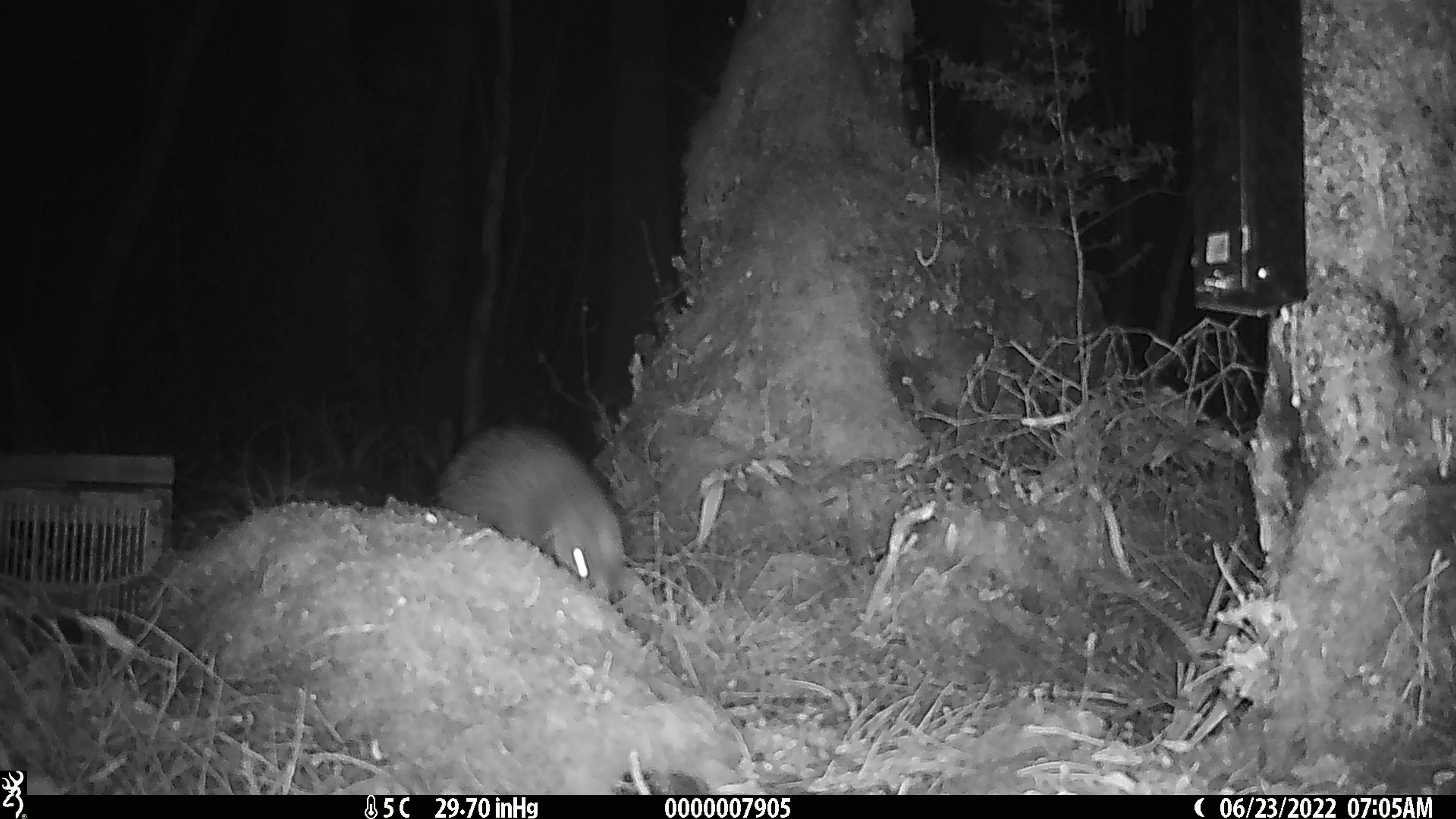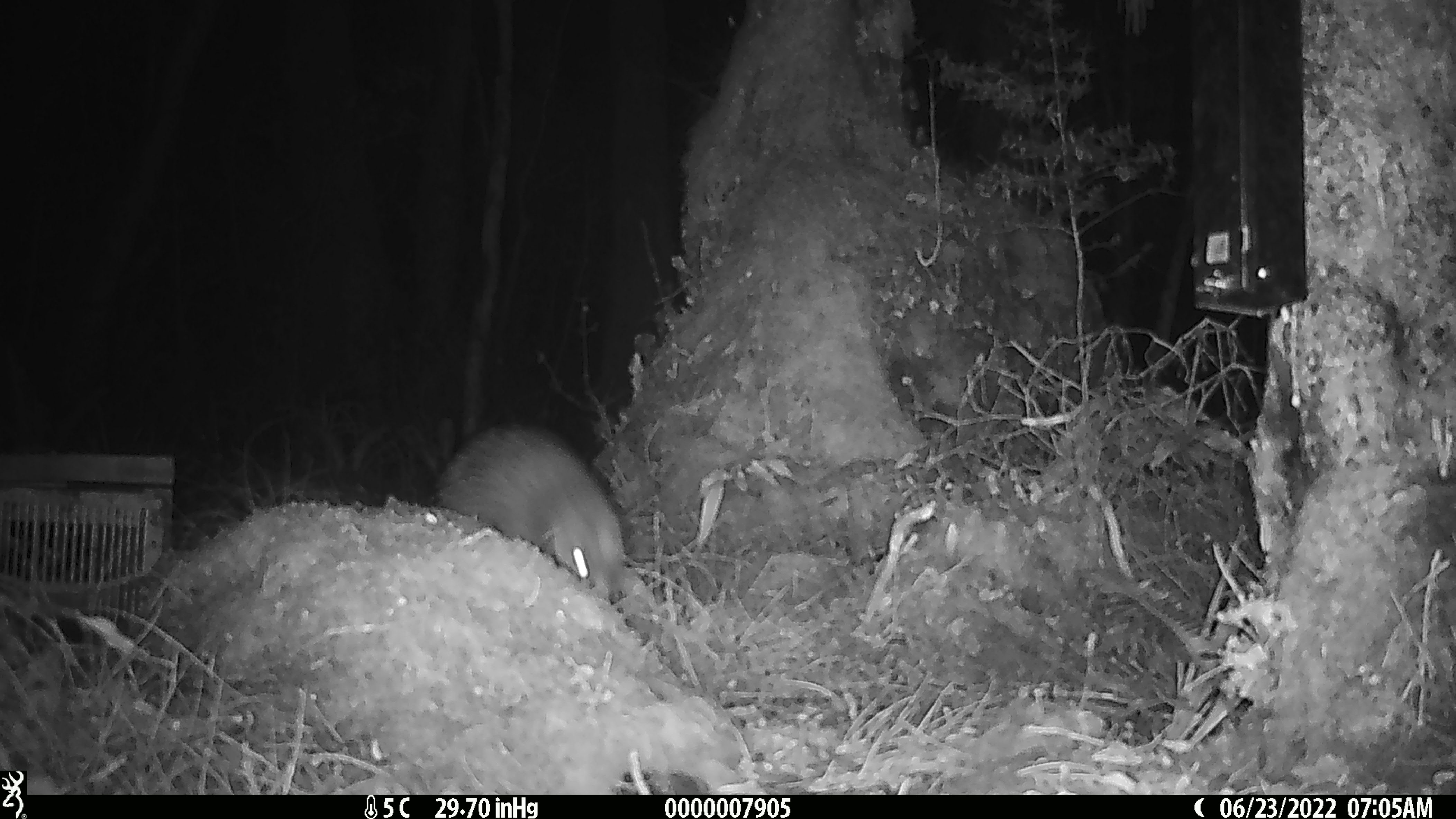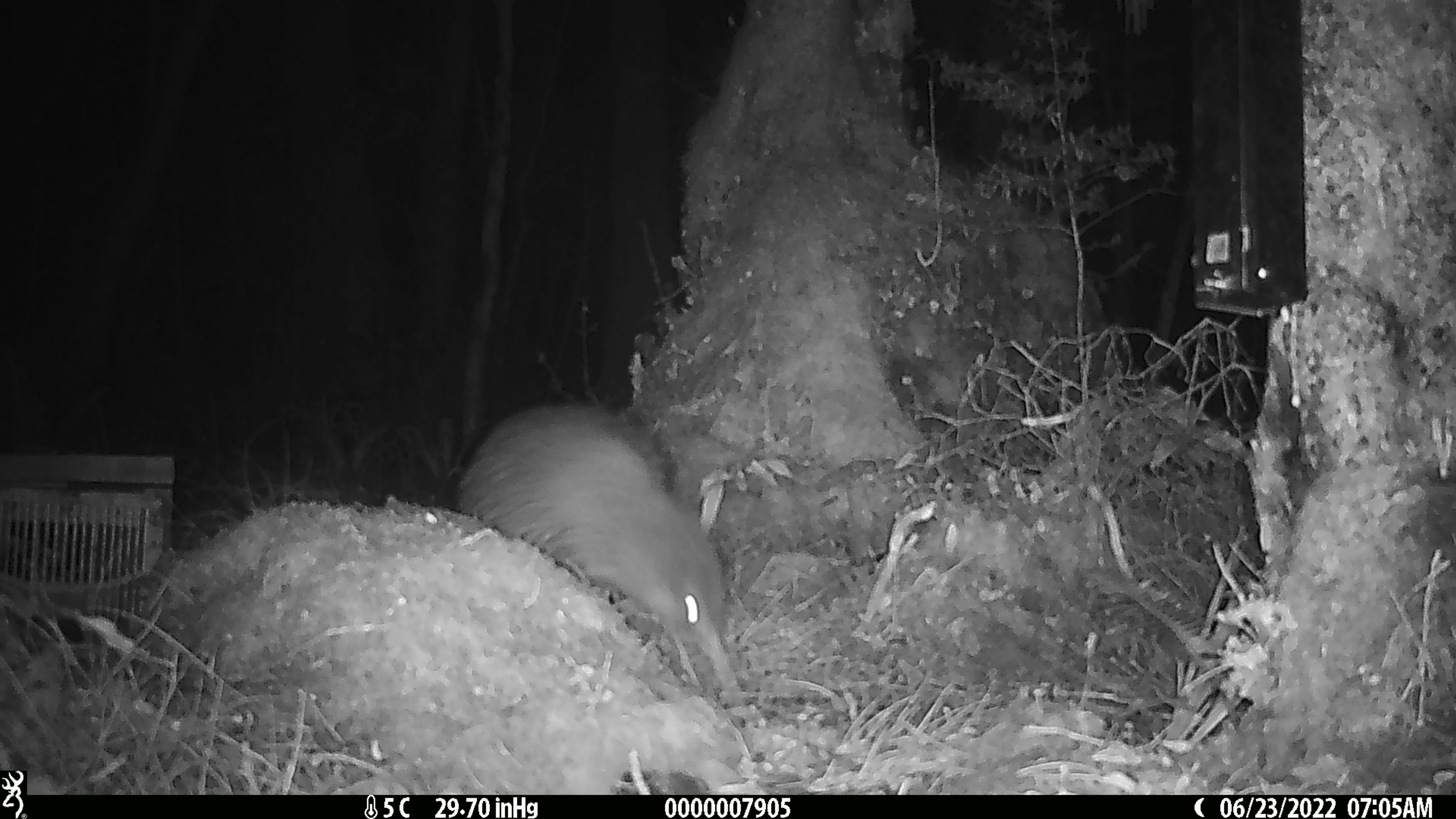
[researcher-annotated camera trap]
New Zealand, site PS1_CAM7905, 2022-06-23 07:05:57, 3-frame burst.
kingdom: Animalia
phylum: Chordata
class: Aves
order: Apterygiformes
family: Apterygidae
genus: Apteryx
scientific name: Apteryx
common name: kiwi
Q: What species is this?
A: Kiwi (Apteryx).